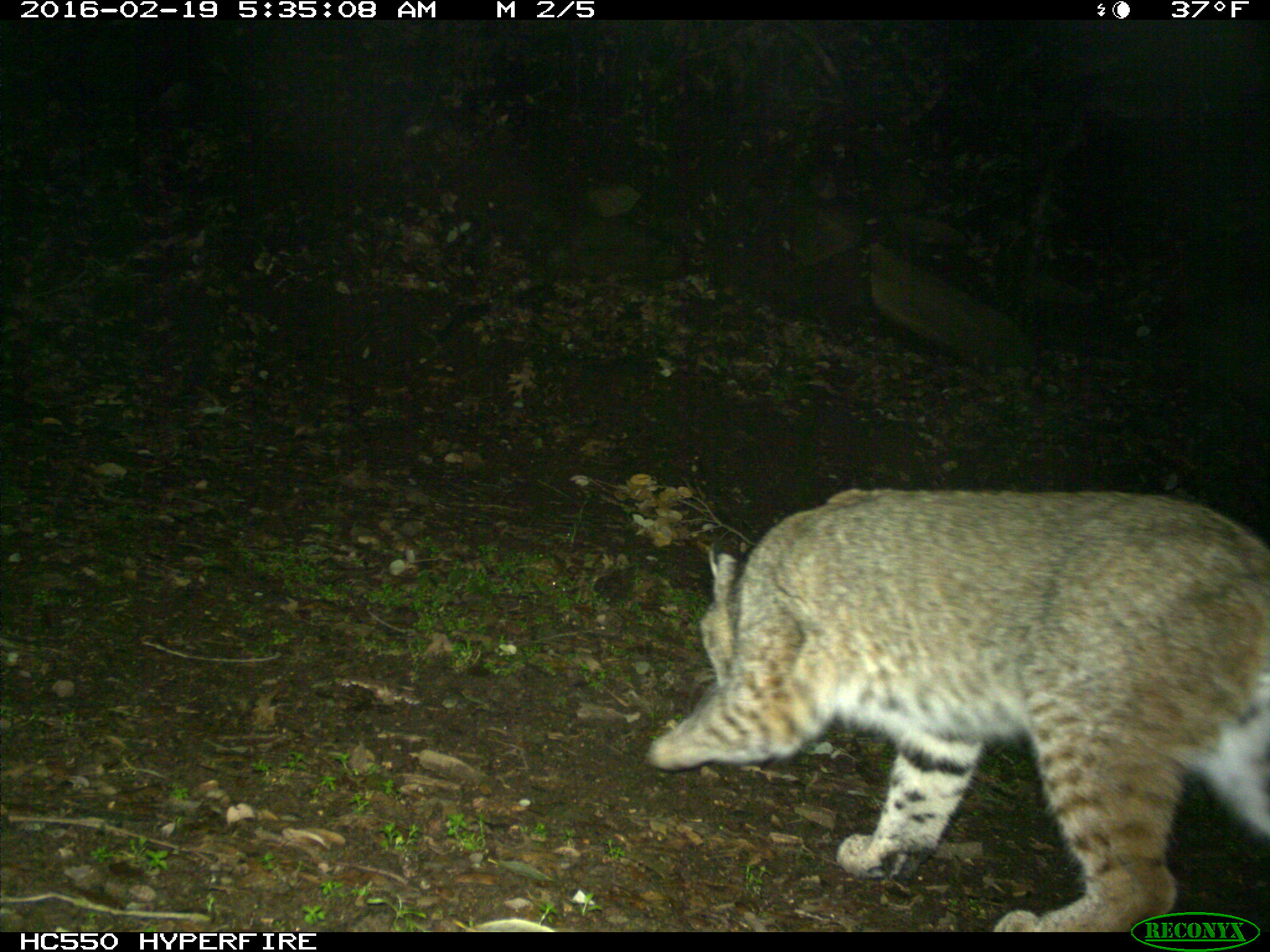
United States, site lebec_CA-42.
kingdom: Animalia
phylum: Chordata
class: Mammalia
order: Carnivora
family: Felidae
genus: Lynx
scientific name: Lynx rufus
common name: bobcat